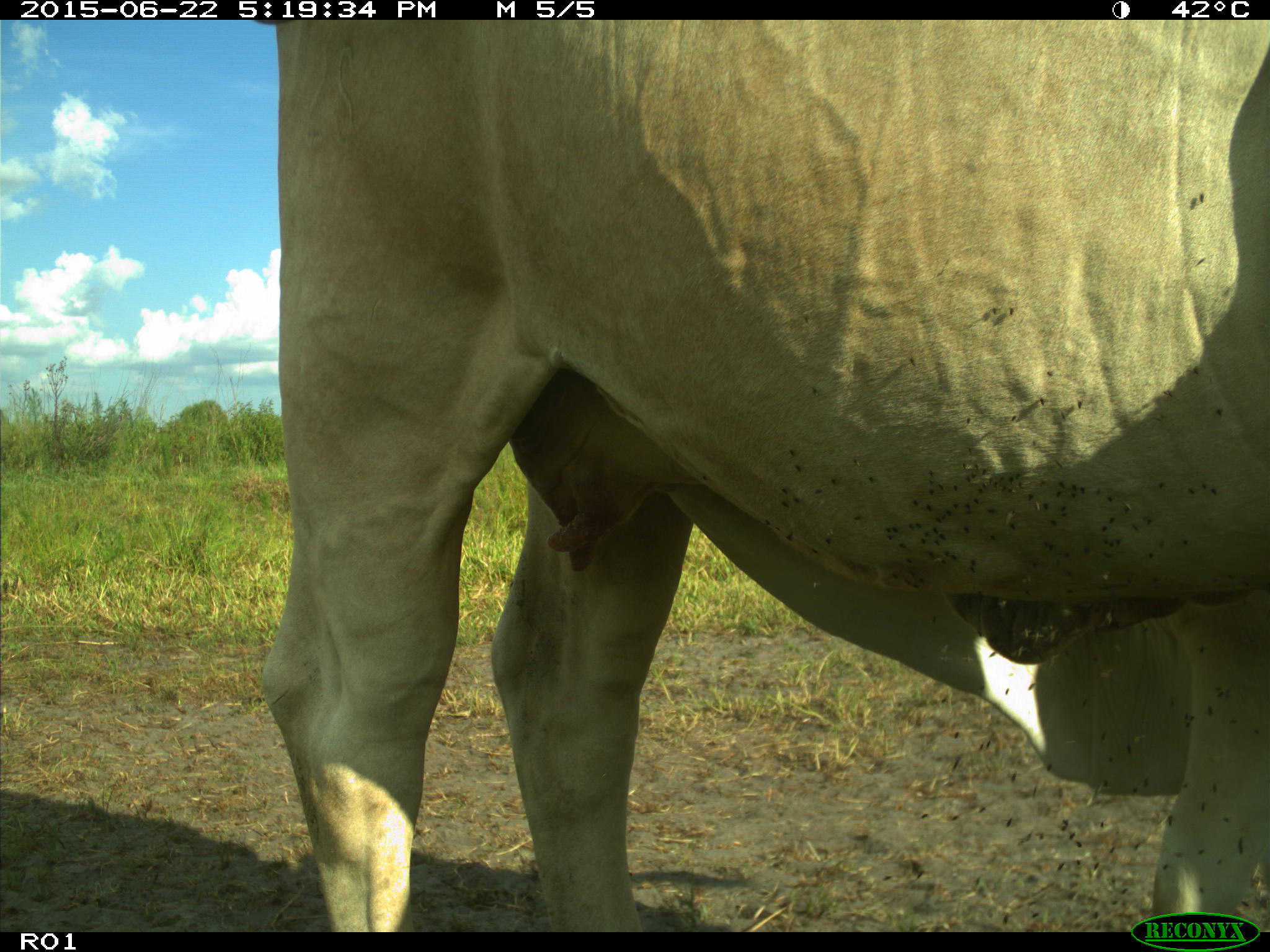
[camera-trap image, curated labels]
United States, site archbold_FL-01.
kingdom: Animalia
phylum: Chordata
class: Mammalia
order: Artiodactyla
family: Bovidae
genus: Bos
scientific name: Bos taurus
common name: domestic cow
Bos taurus (domestic cow).